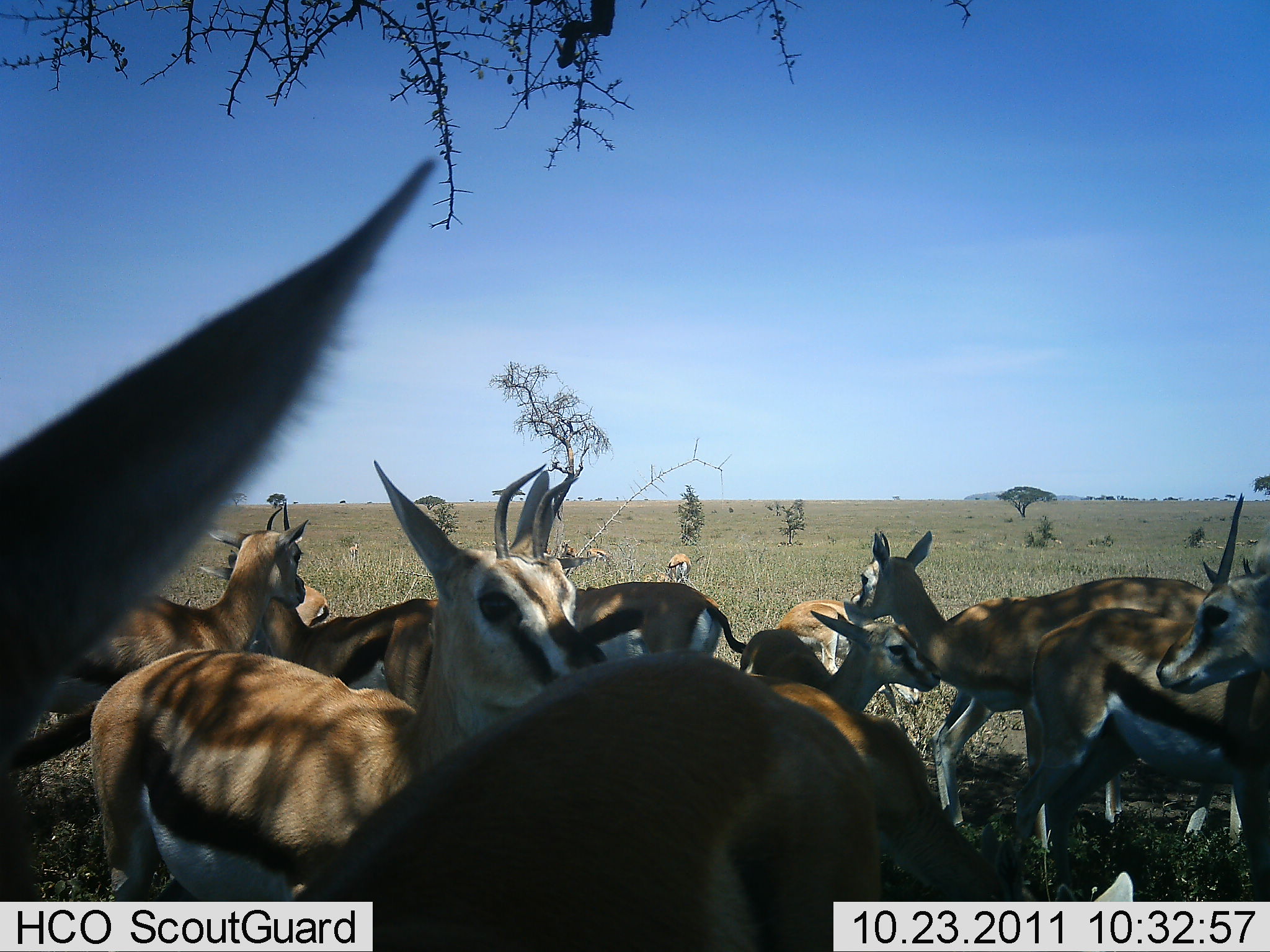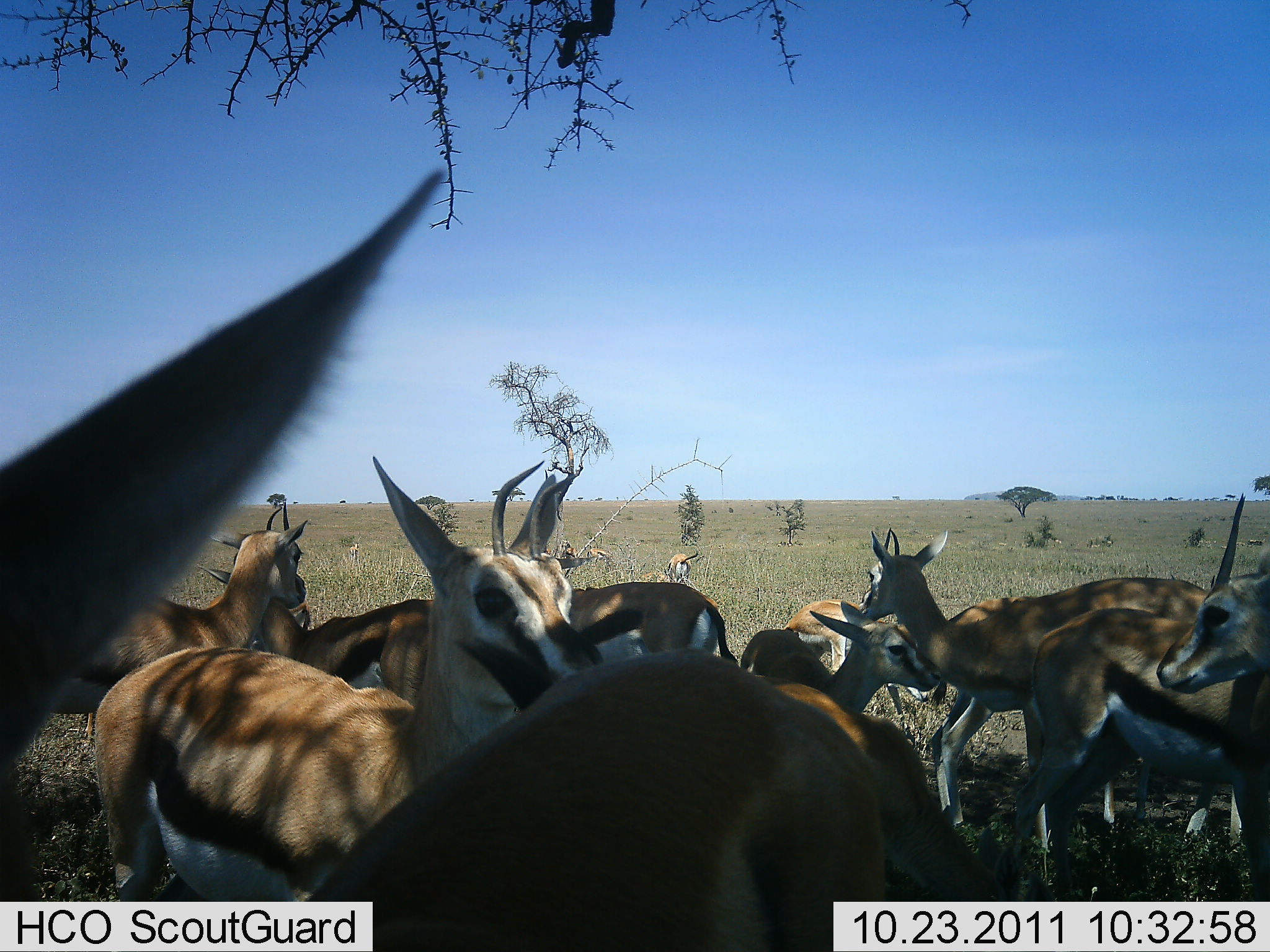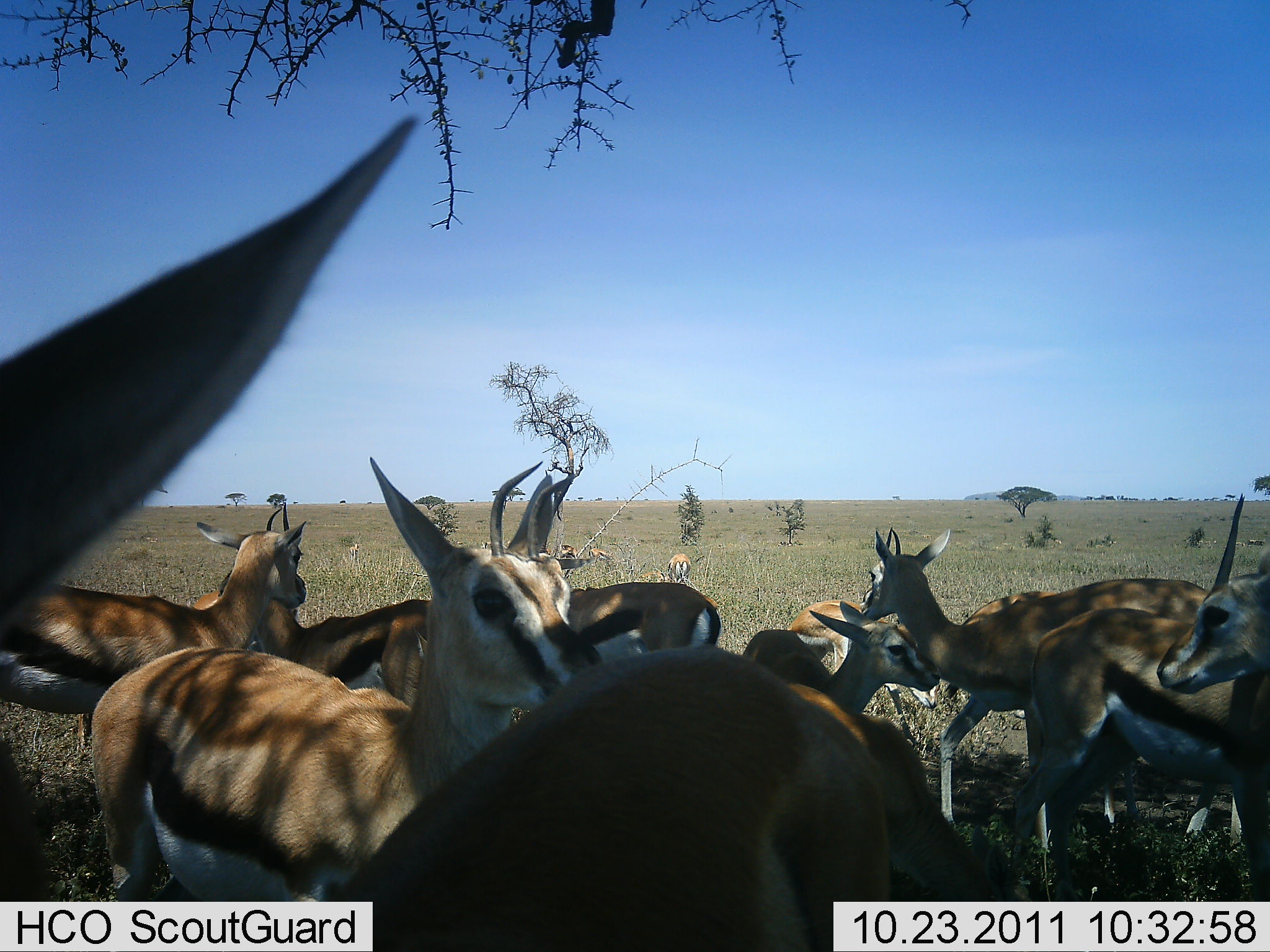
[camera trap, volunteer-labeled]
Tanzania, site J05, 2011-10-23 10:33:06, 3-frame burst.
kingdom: Animalia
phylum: Chordata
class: Mammalia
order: Artiodactyla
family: Bovidae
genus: Eudorcas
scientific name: Eudorcas thomsonii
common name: thomson's gazelle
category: gazellethomsons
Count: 11-50.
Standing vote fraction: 75%.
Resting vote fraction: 17%.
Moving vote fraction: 17%.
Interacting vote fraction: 17%.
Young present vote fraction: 33%.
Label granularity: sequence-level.